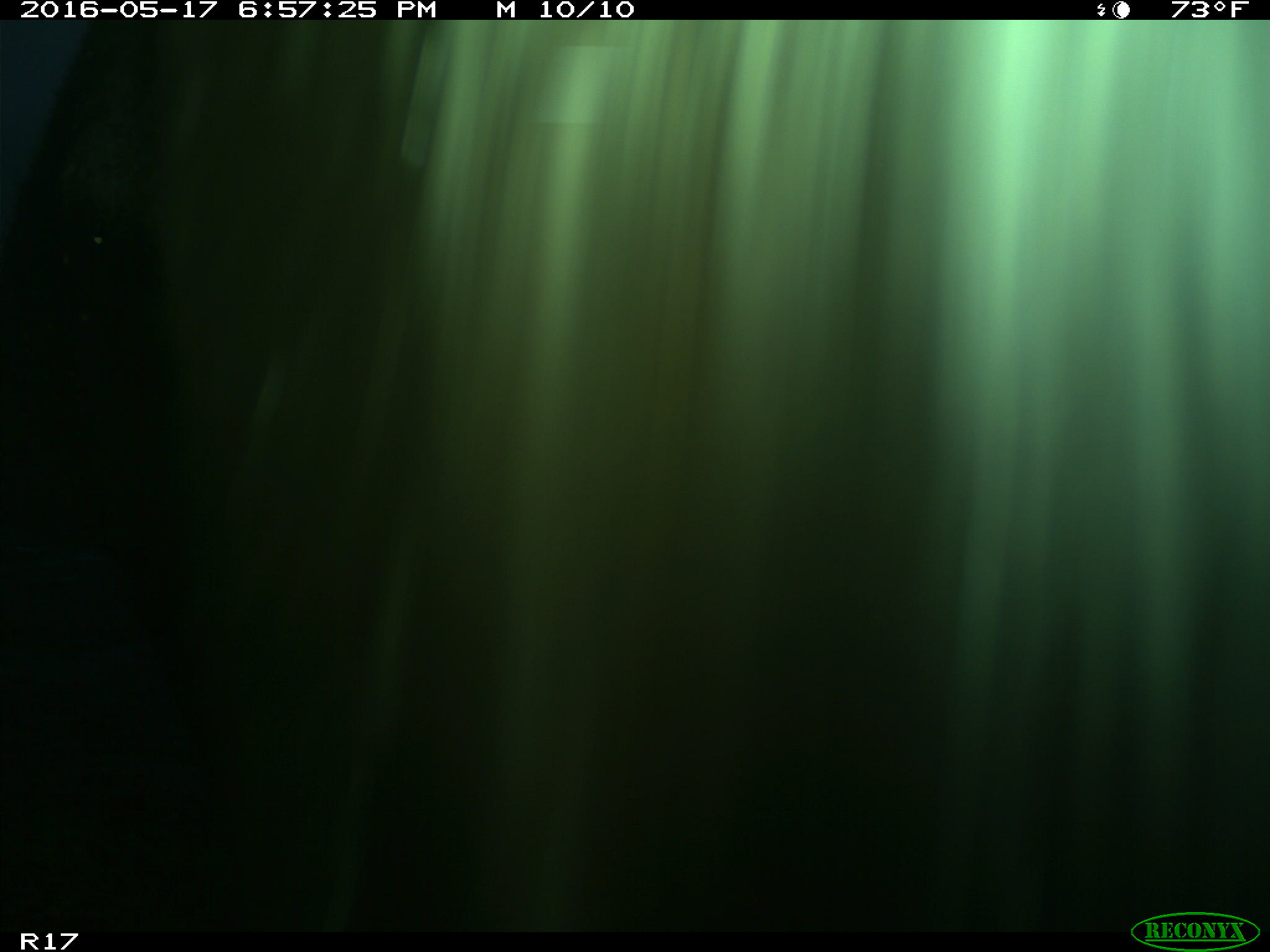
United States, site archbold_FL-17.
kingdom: Animalia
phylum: Chordata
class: Mammalia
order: Artiodactyla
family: Bovidae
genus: Bos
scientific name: Bos taurus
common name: domestic cow